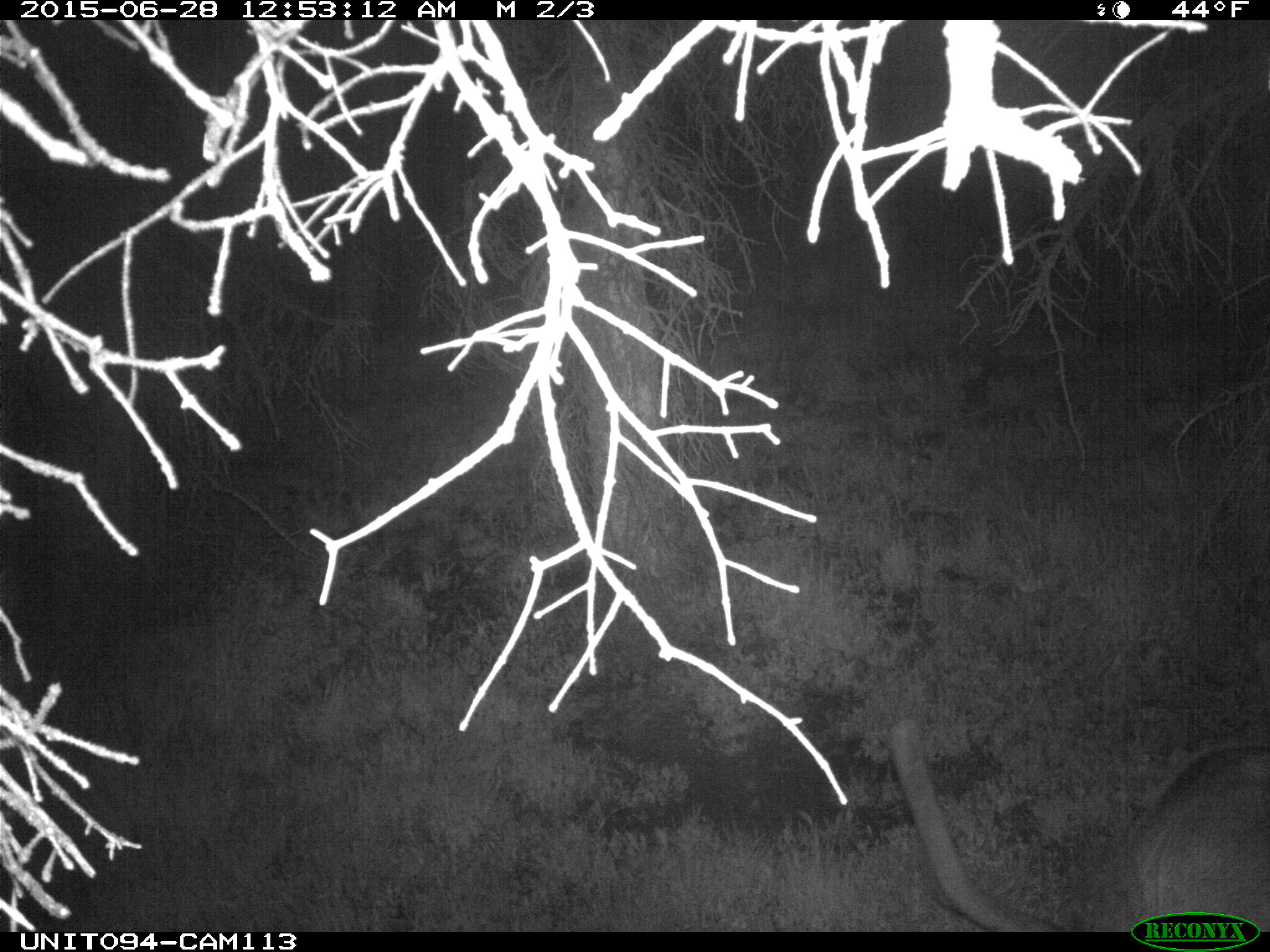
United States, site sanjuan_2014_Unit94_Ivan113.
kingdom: Animalia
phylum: Chordata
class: Mammalia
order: Artiodactyla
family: Cervidae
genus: Cervus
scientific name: Cervus elaphus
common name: red deer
Cervus elaphus (red deer).